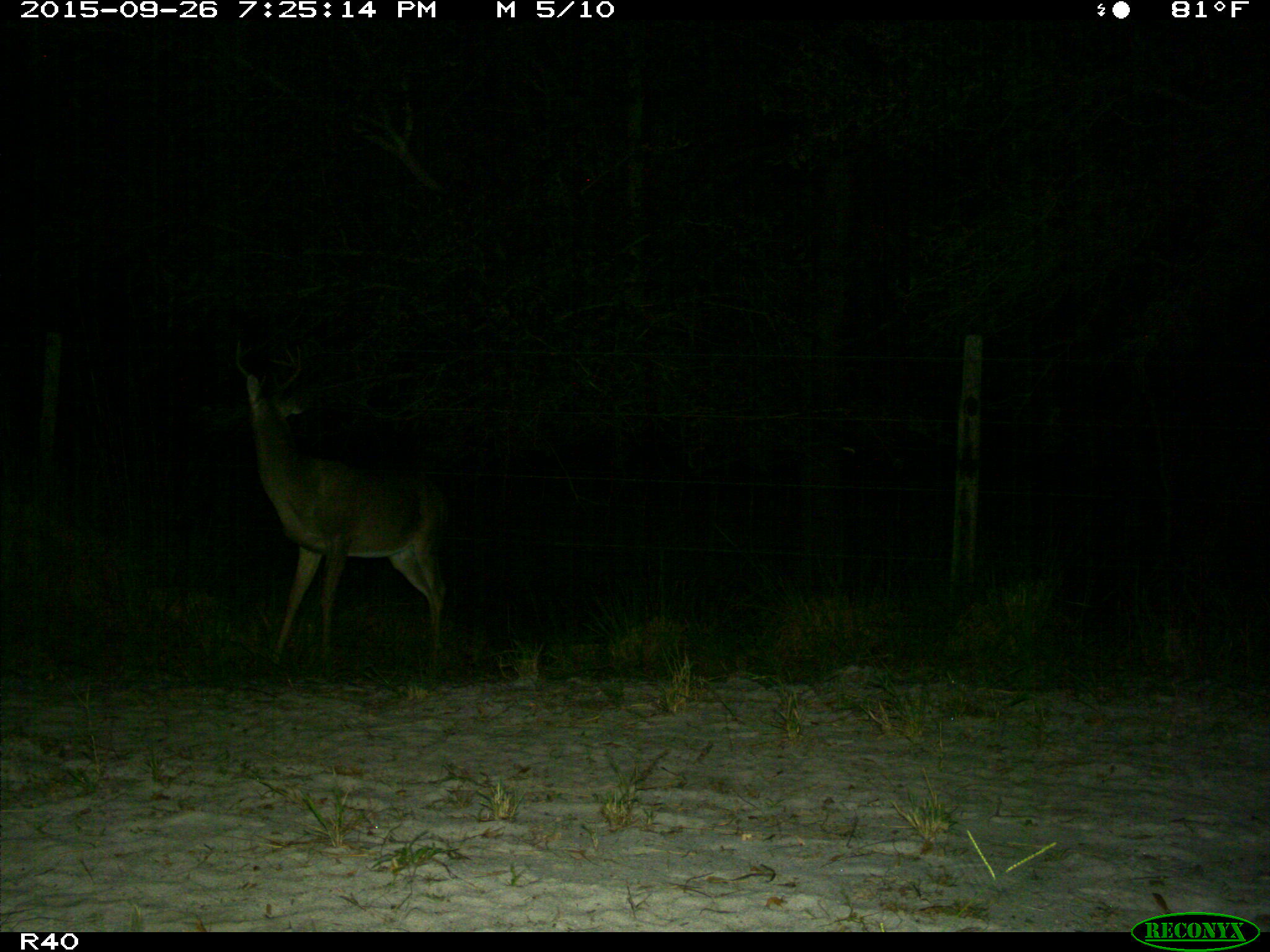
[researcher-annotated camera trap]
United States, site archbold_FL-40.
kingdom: Animalia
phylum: Chordata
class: Mammalia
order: Artiodactyla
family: Cervidae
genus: Odocoileus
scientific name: Odocoileus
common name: deer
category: unidentified deer